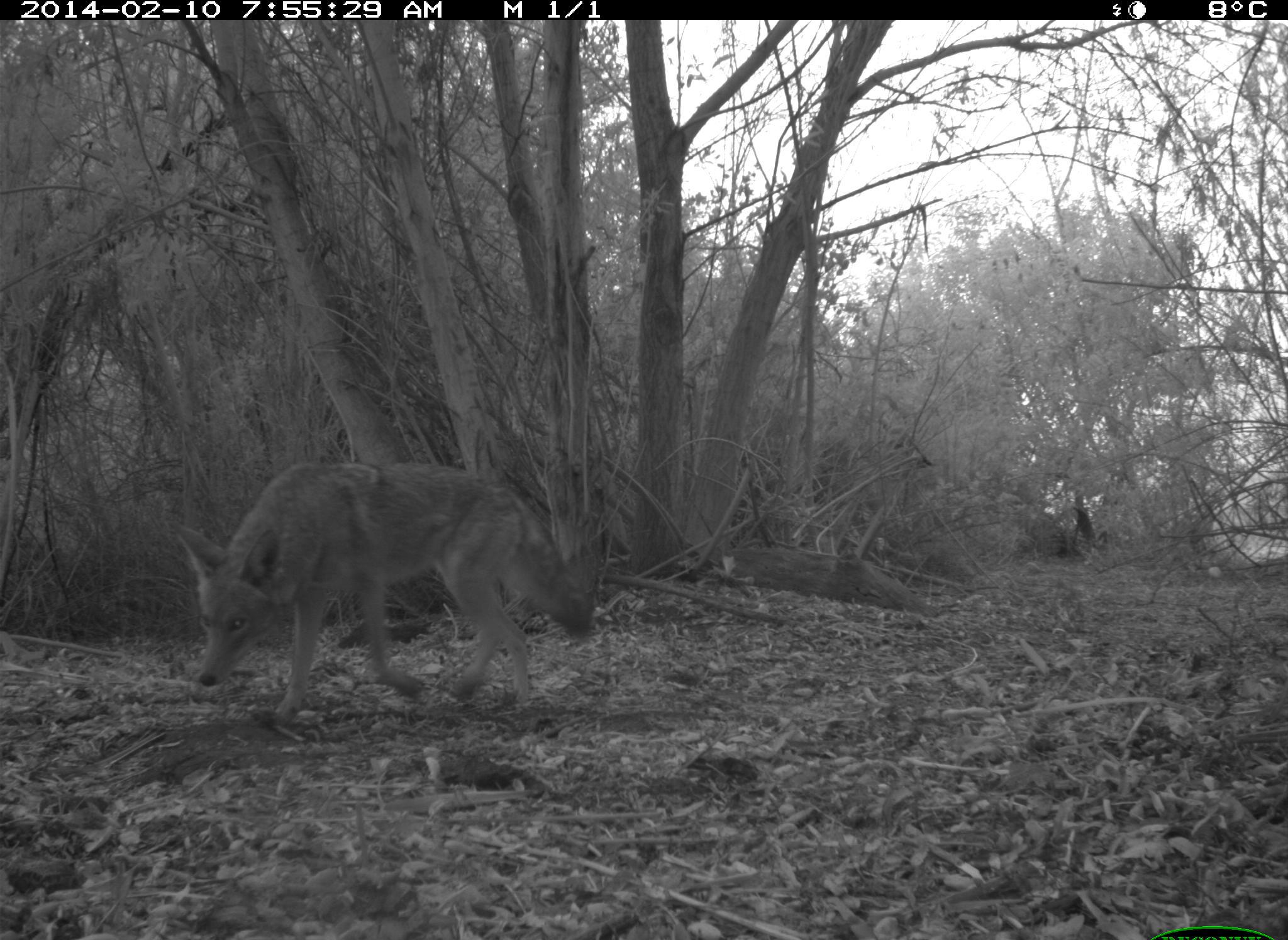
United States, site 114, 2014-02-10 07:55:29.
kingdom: Animalia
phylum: Chordata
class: Mammalia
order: Carnivora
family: Canidae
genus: Canis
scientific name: Canis latrans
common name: coyote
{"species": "coyote (Canis latrans)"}